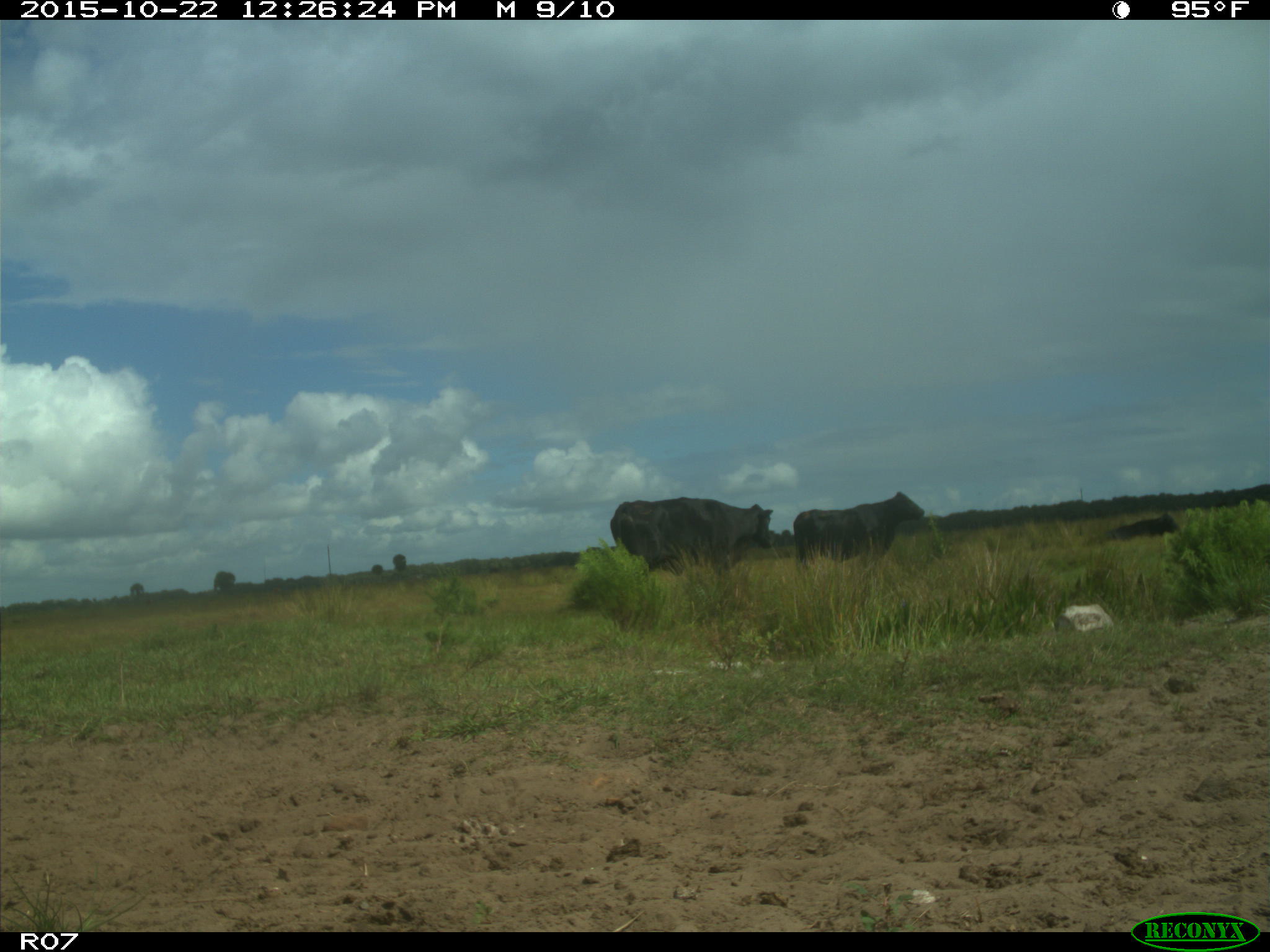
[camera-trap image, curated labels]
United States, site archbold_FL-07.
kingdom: Animalia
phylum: Chordata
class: Mammalia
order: Artiodactyla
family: Bovidae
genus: Bos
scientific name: Bos taurus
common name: domestic cow